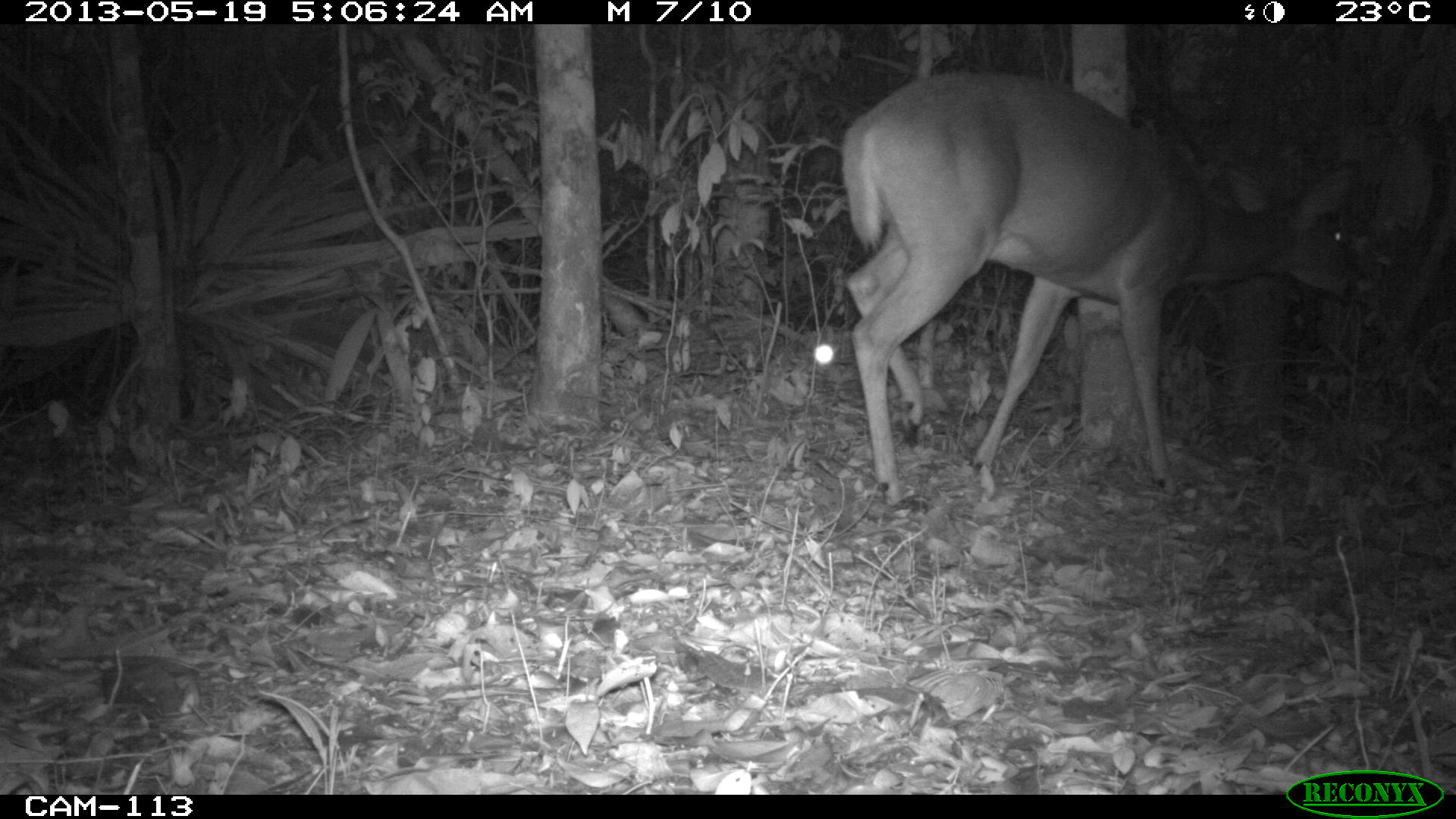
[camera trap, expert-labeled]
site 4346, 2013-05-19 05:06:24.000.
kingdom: Animalia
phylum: Chordata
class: Mammalia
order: Artiodactyla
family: Cervidae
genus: Odocoileus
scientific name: Odocoileus virginianus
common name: white-tailed deer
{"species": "Odocoileus virginianus (white-tailed deer)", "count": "1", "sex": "female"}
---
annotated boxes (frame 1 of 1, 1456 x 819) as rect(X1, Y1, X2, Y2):
odocoileus virginianus: rect(839, 66, 1367, 507)